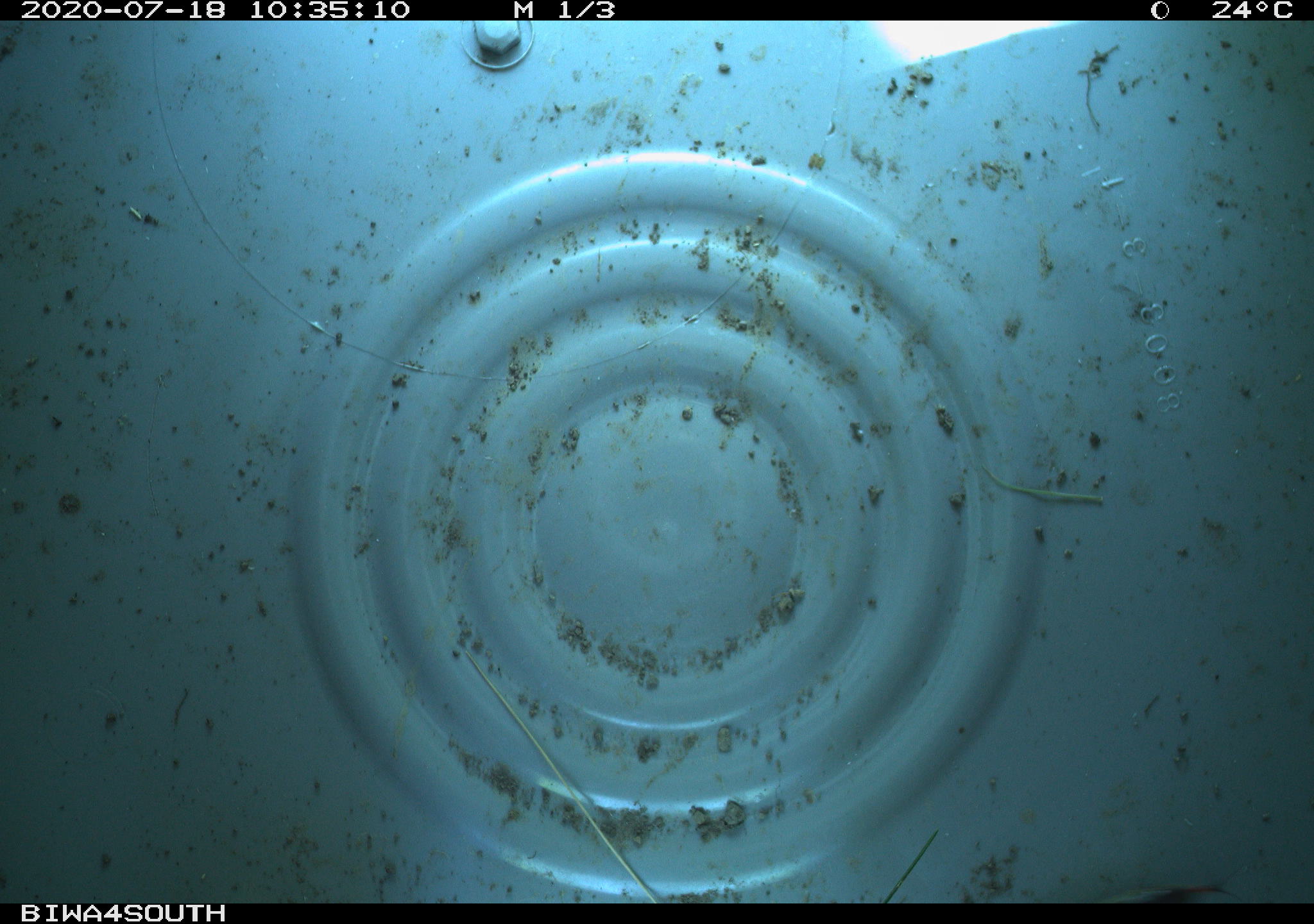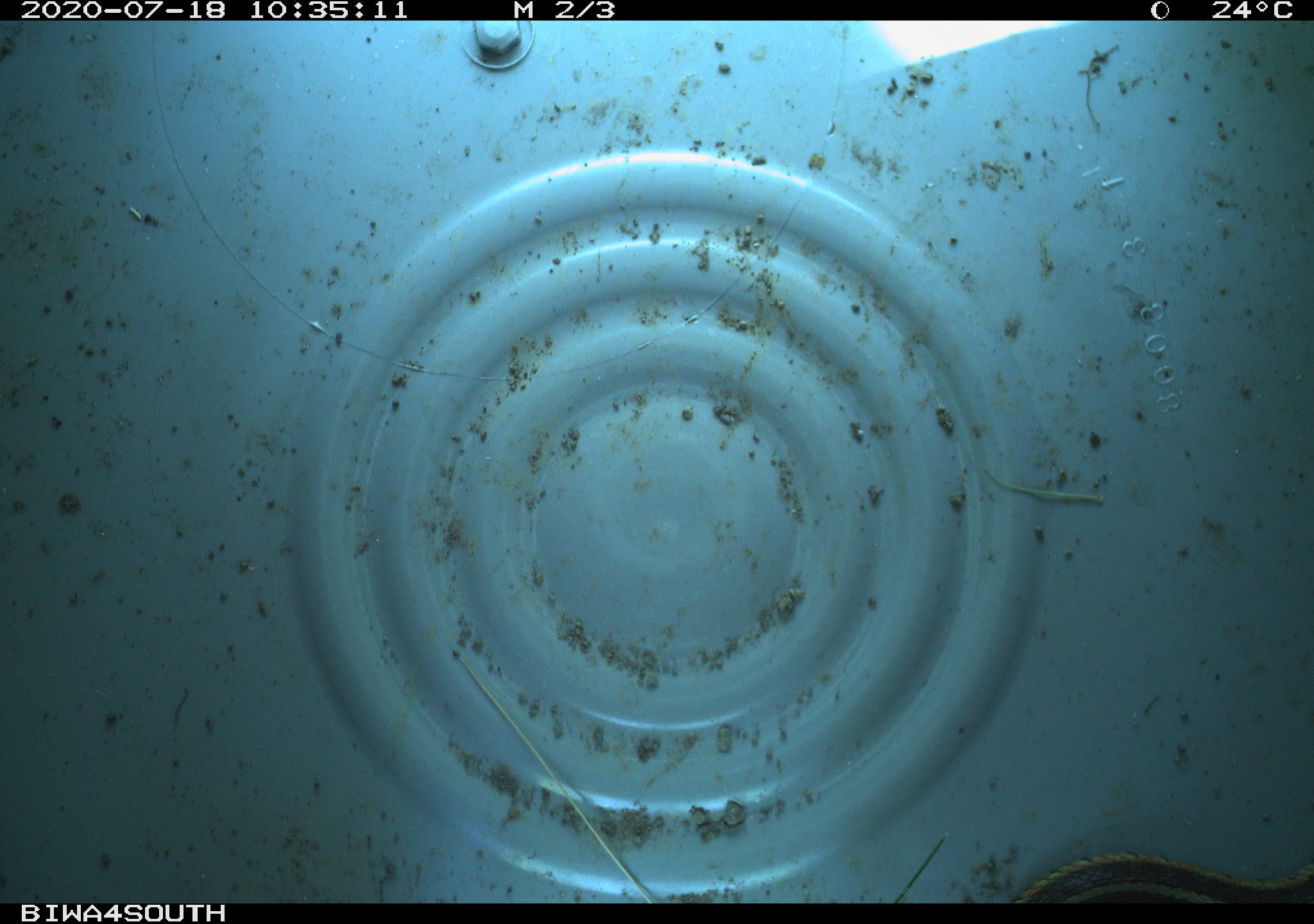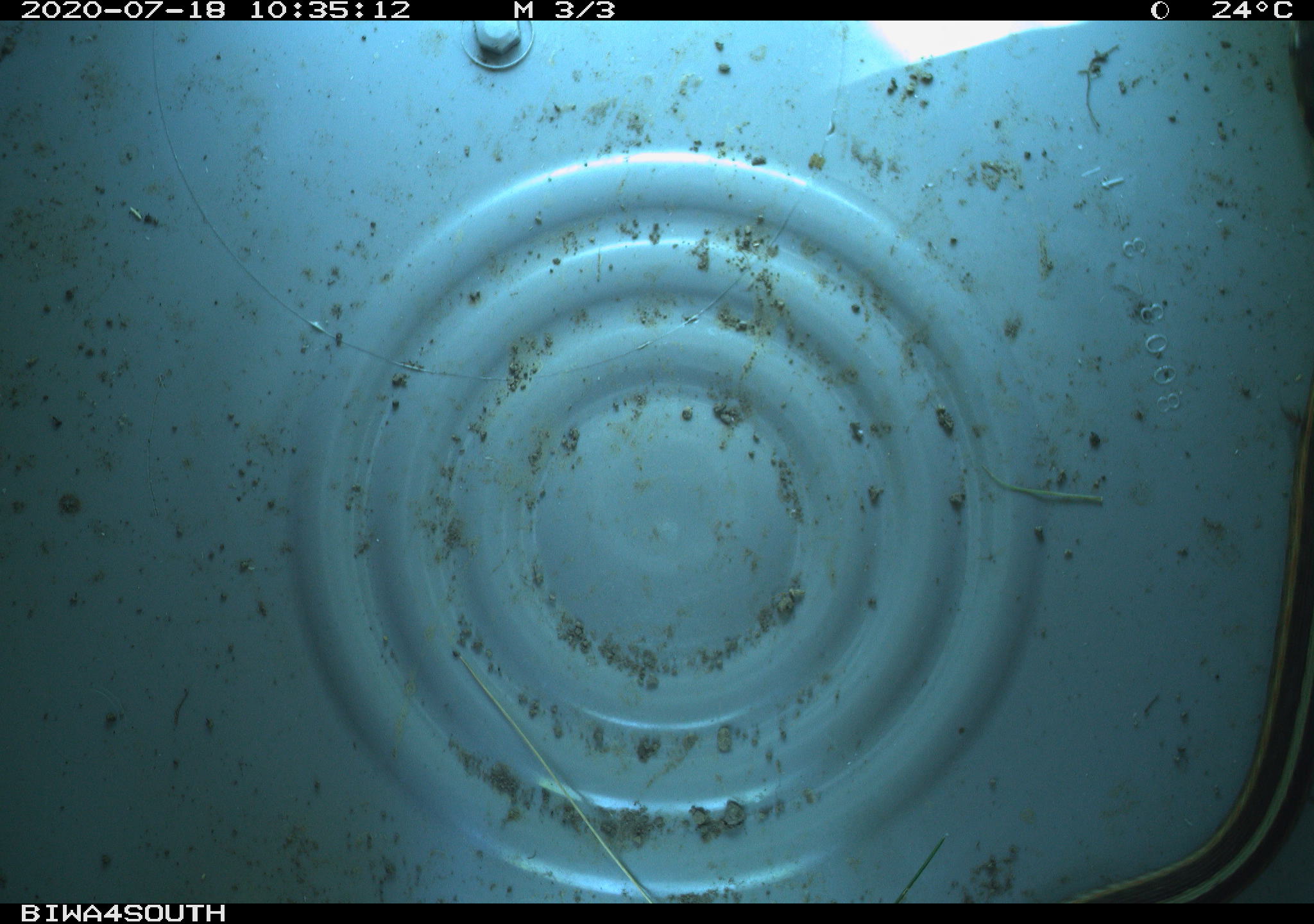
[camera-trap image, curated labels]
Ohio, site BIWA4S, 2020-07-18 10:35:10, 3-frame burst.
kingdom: Animalia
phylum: Chordata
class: Reptilia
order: Squamata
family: Colubridae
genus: Thamnophis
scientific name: Thamnophis sirtalis sirtalis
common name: eastern gartersnake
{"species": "eastern gartersnake (Thamnophis sirtalis sirtalis)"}